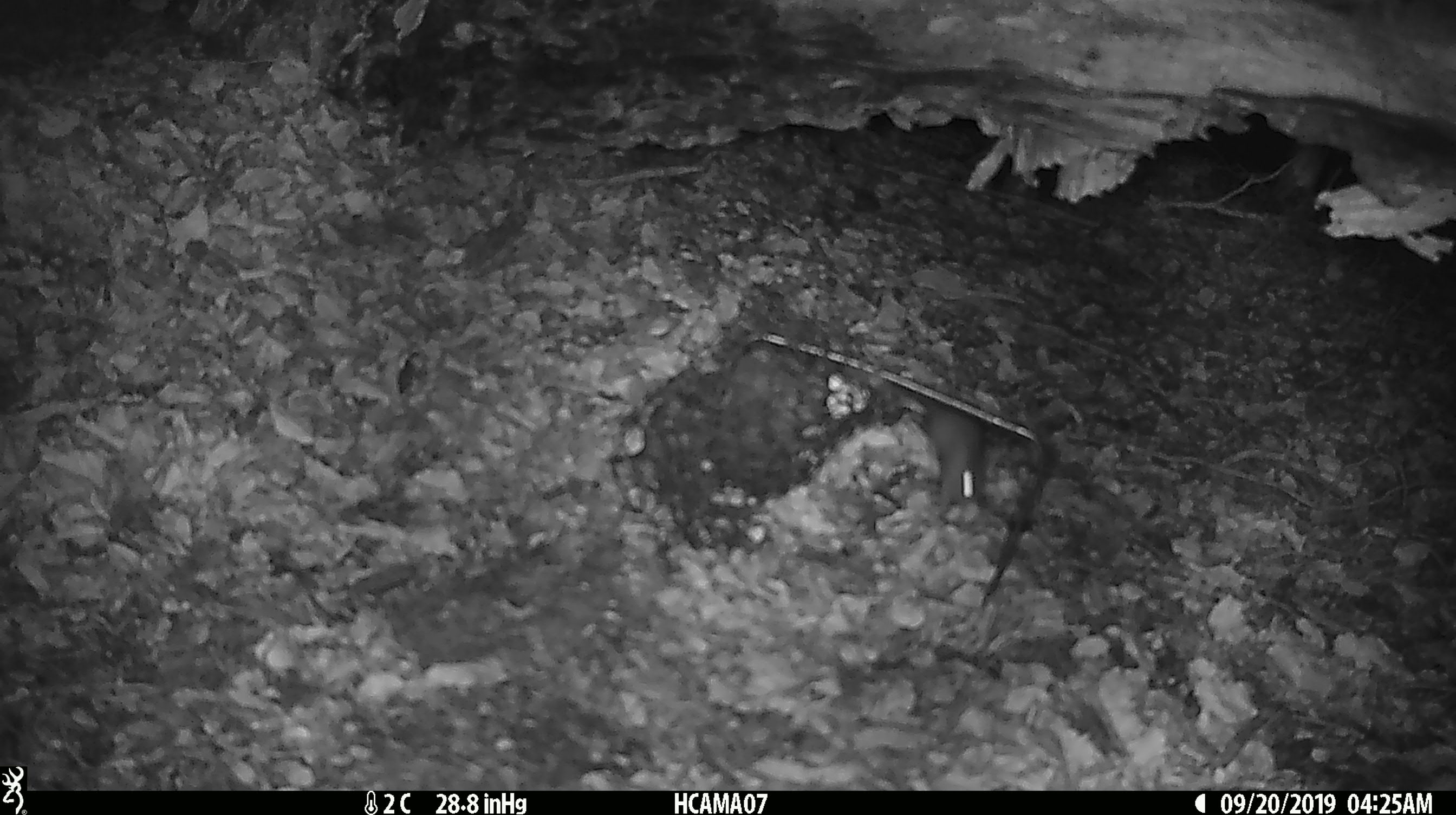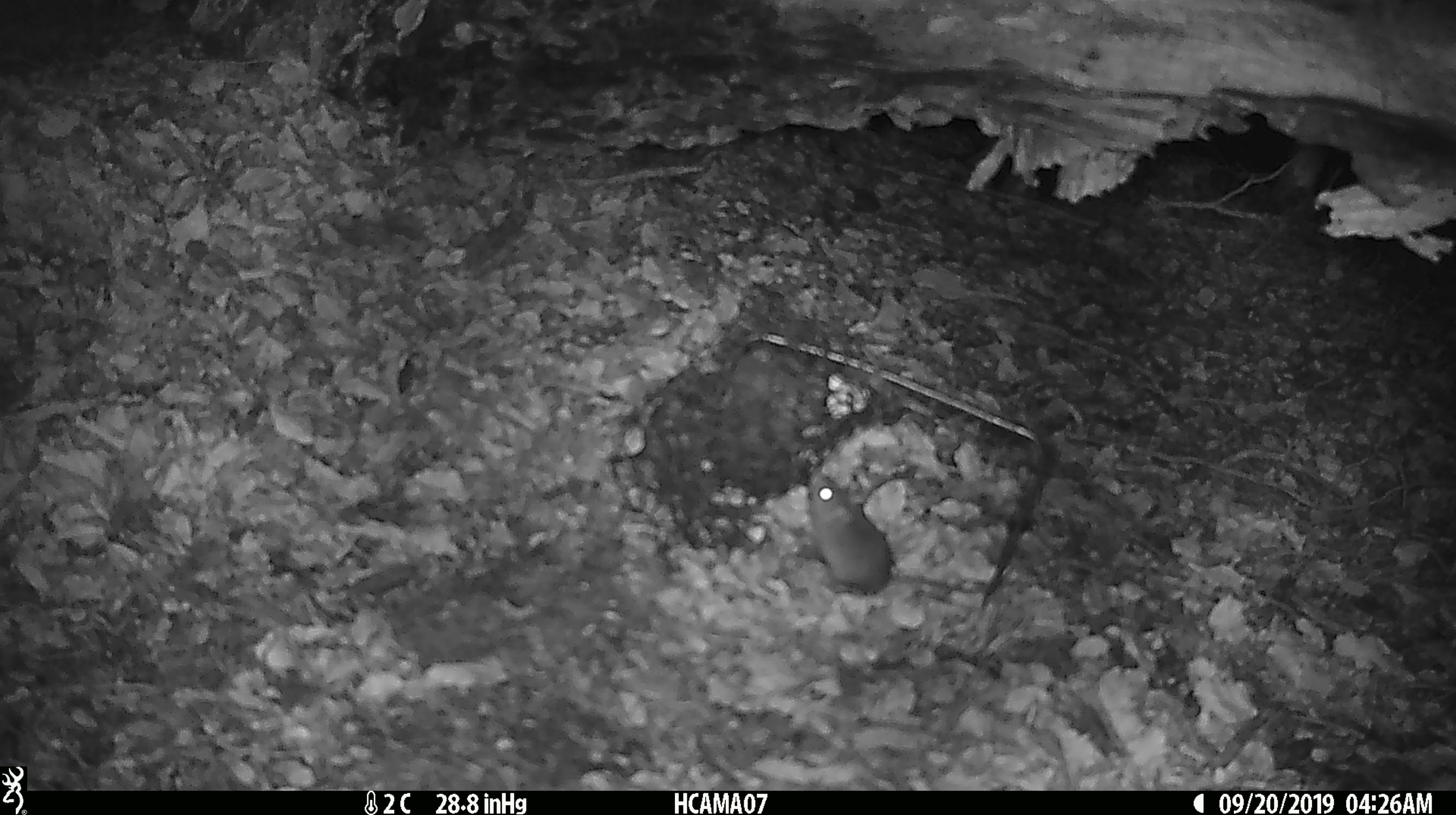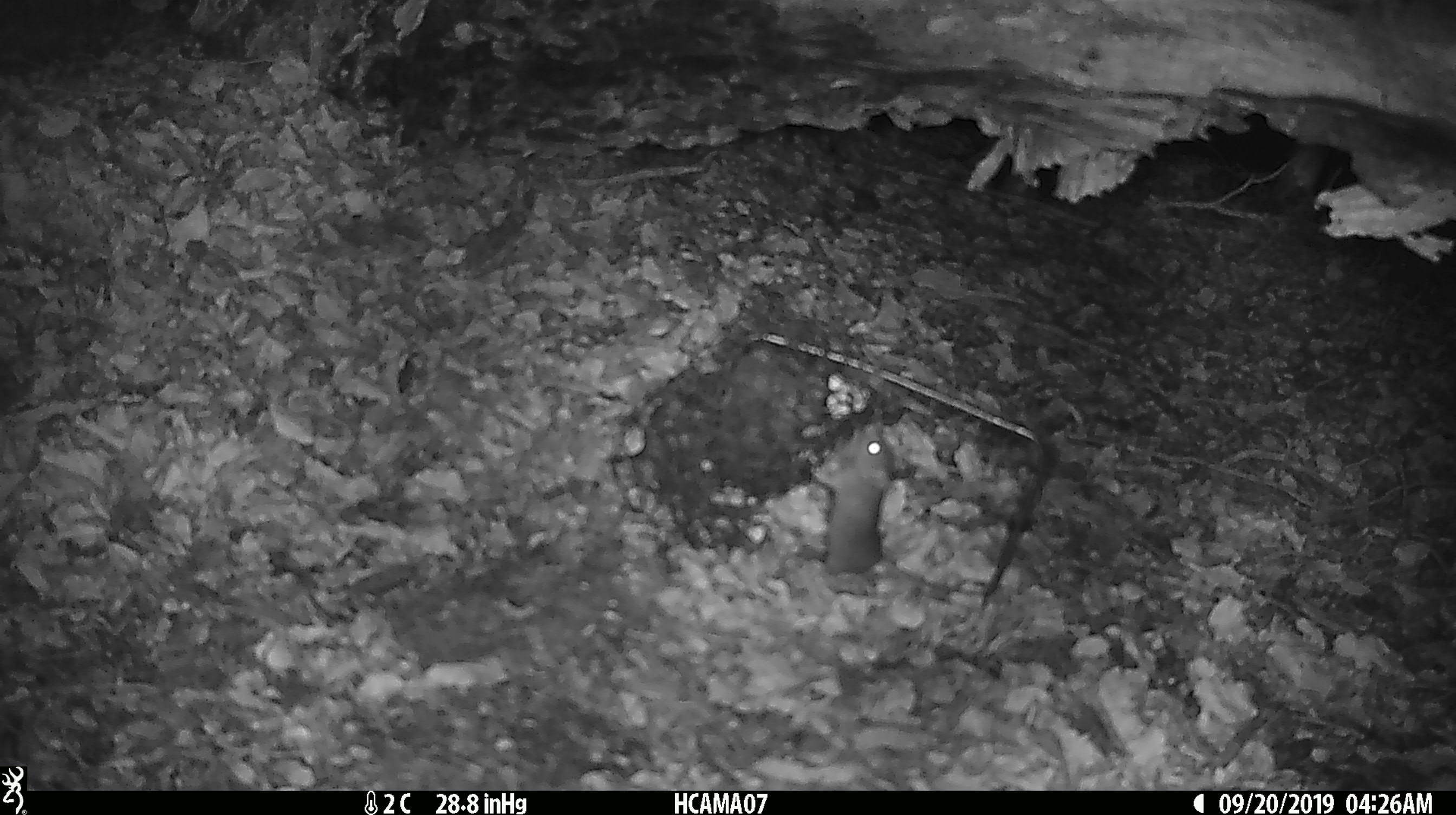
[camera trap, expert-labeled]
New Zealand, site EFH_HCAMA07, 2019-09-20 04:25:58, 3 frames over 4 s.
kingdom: Animalia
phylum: Chordata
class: Mammalia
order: Rodentia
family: Muridae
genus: Mus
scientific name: Mus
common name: mouse